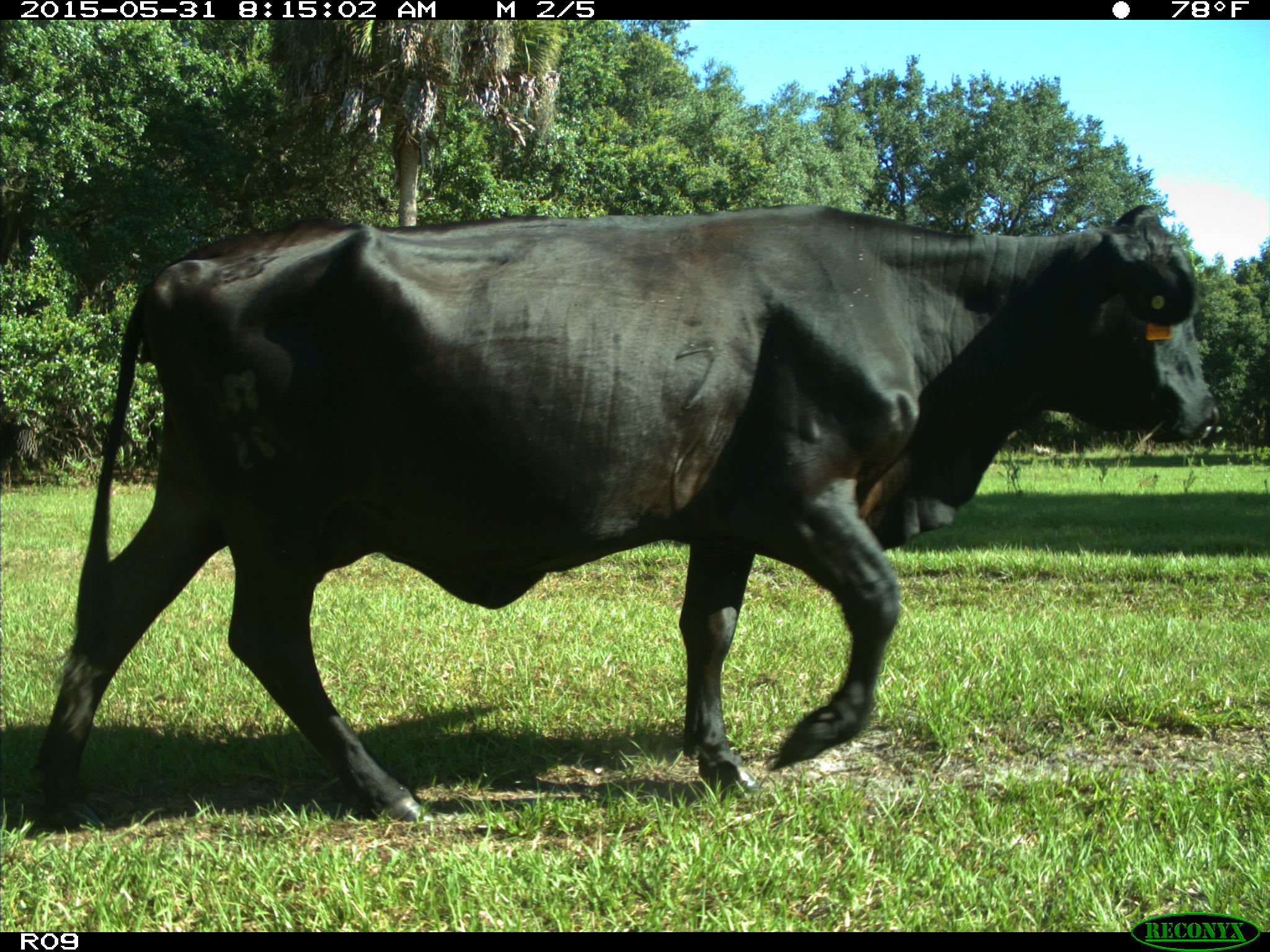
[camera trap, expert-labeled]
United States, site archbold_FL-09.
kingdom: Animalia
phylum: Chordata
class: Mammalia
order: Artiodactyla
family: Bovidae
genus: Bos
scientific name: Bos taurus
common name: domestic cow